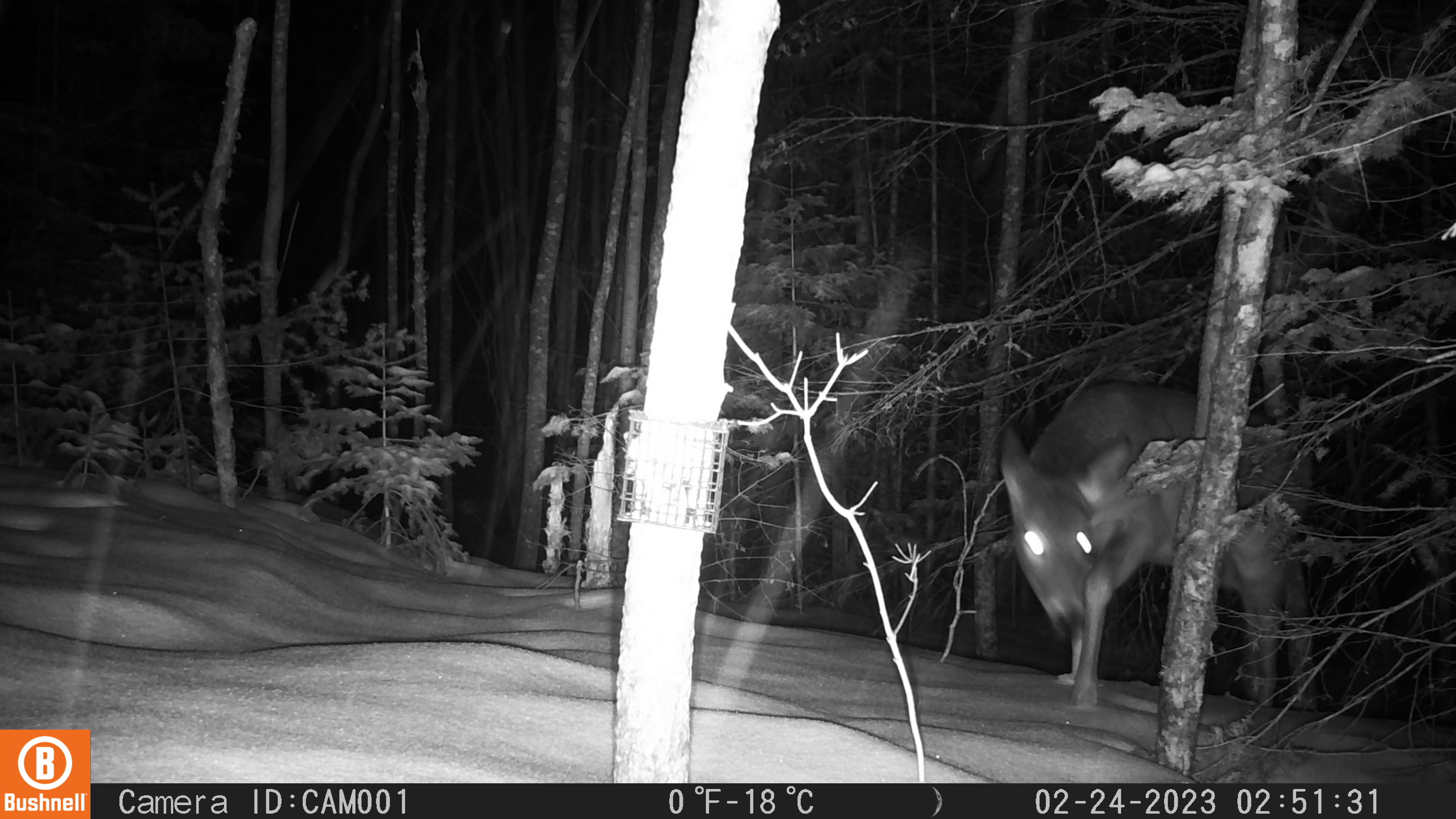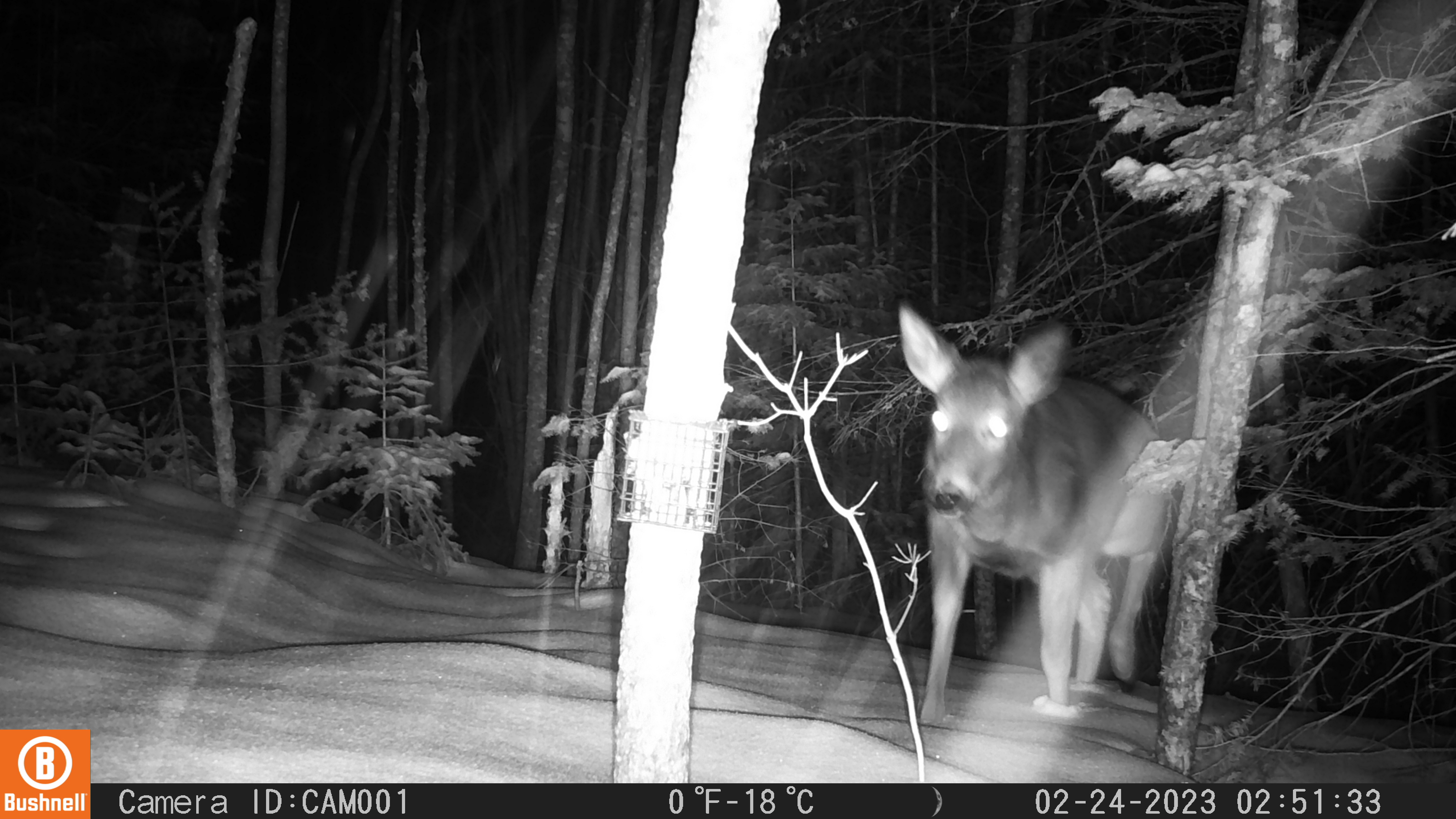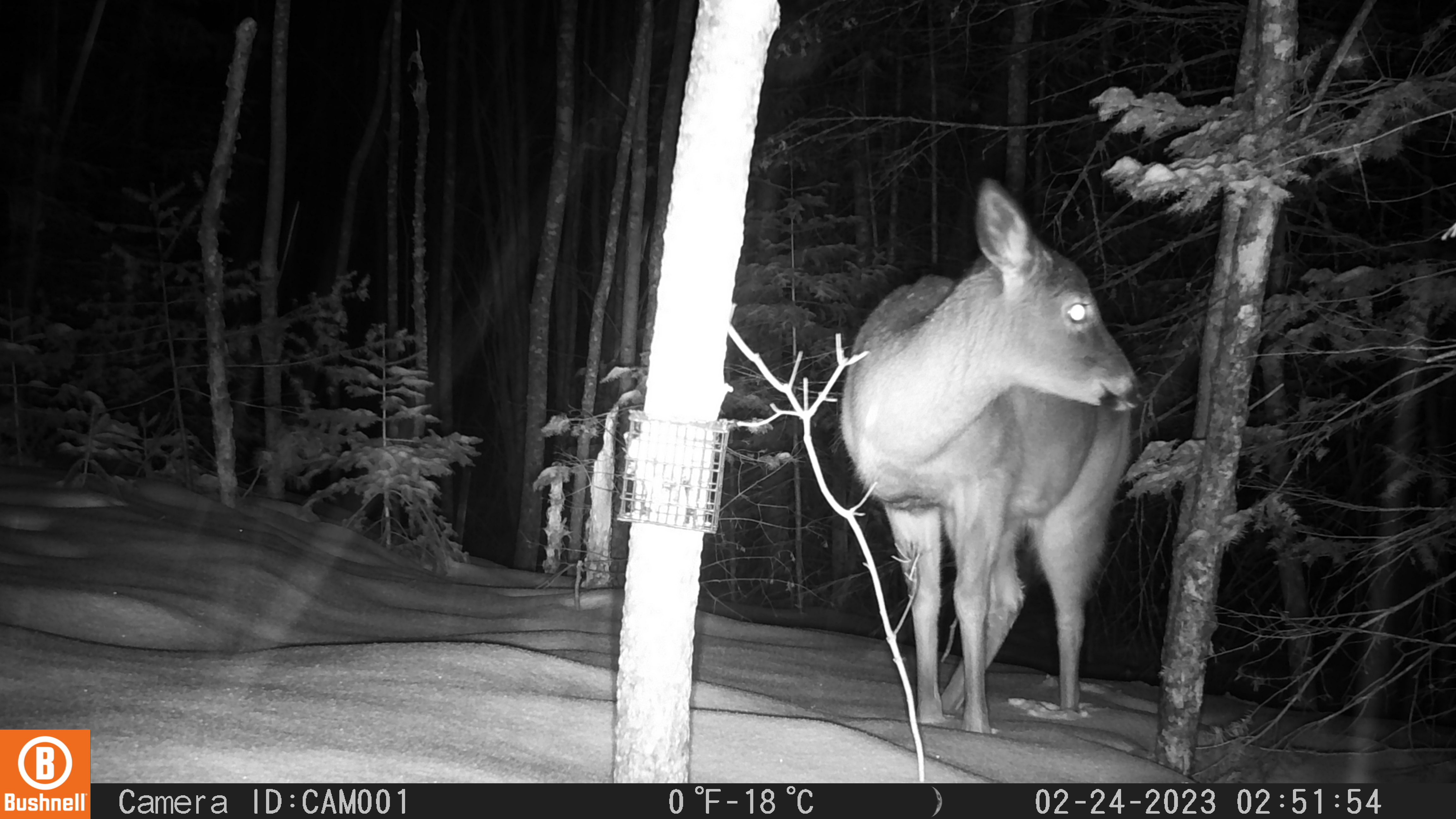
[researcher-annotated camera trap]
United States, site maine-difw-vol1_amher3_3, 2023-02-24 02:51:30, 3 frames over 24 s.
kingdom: Animalia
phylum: Chordata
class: Mammalia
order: Artiodactyla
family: Cervidae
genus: Odocoileus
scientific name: Odocoileus virginianus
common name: white-tailed deer